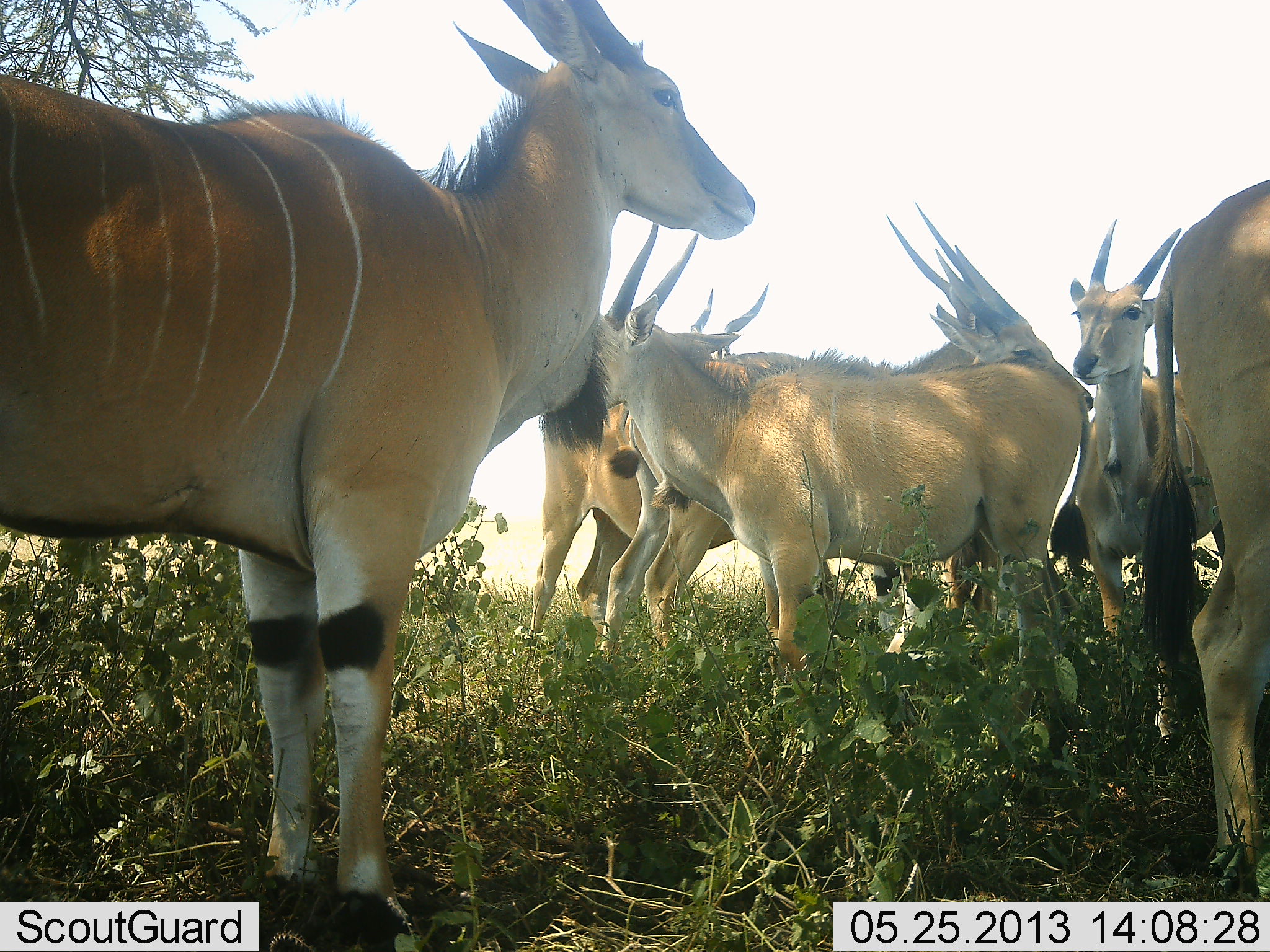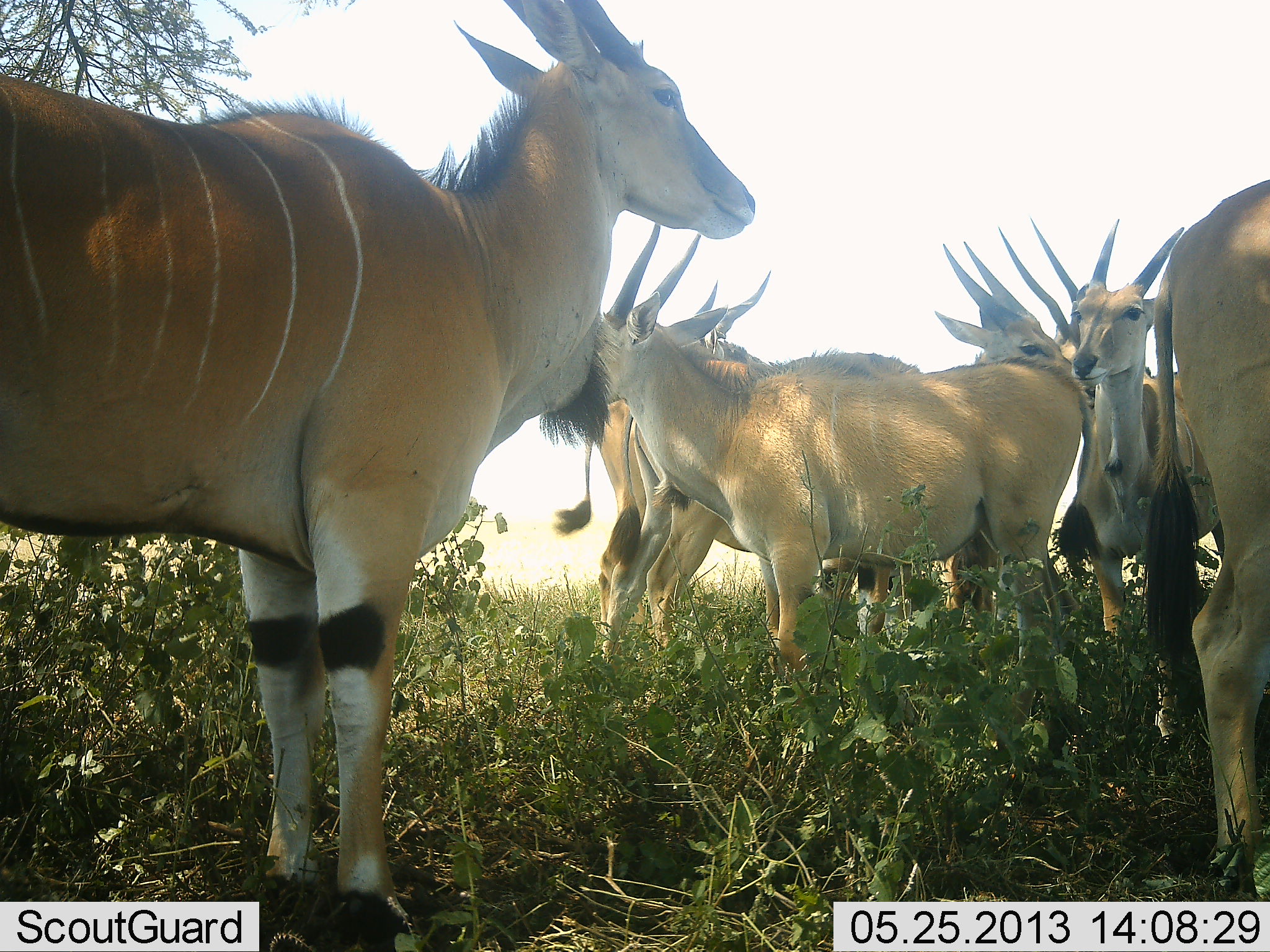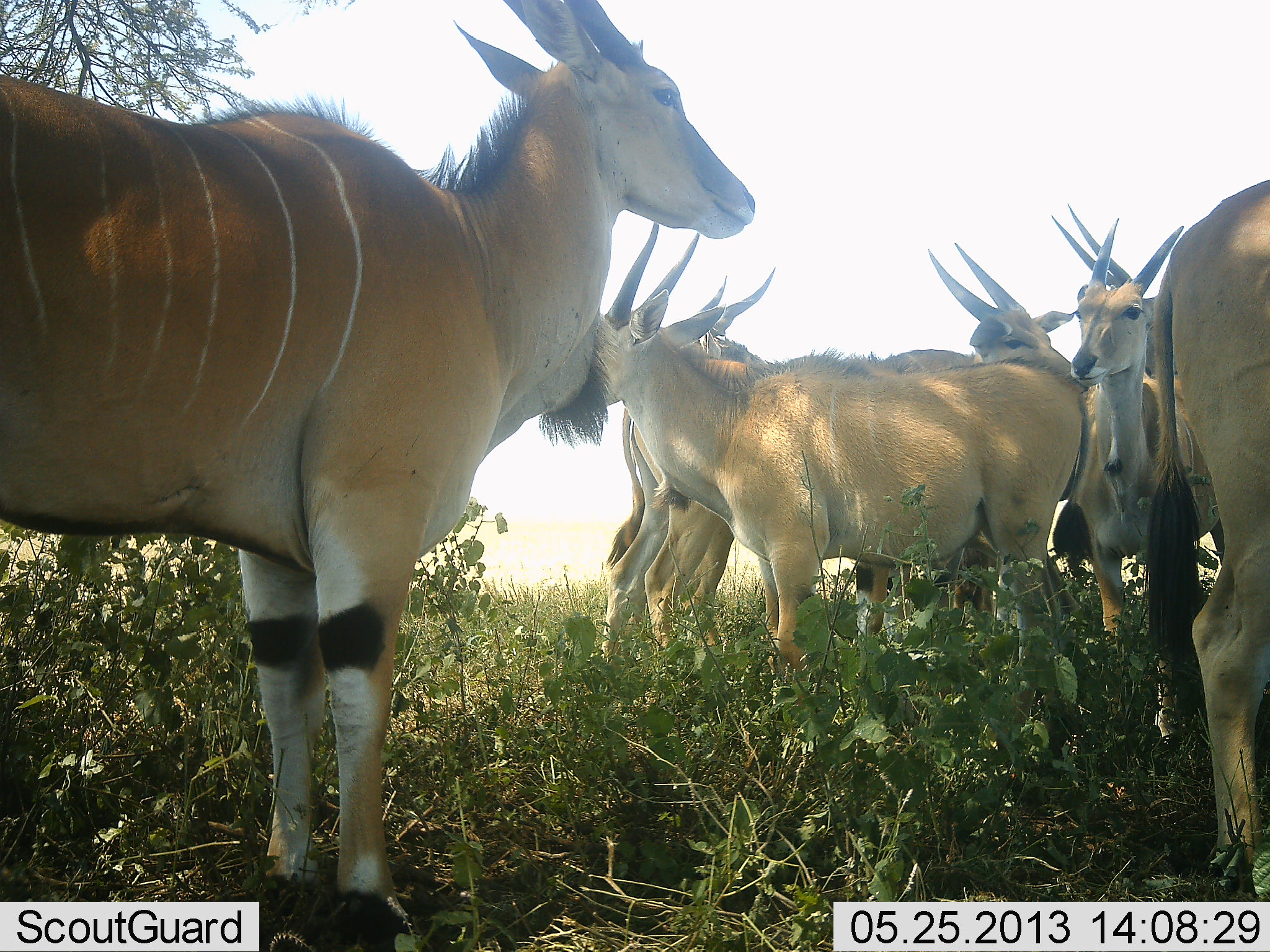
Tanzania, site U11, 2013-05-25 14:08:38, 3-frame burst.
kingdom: Animalia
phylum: Chordata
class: Mammalia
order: Artiodactyla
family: Bovidae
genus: Tragelaphus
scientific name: Tragelaphus oryx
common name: eland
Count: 7.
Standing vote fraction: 100%.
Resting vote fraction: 5%.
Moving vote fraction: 50%.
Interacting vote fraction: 15%.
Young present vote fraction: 0%.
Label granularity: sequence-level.